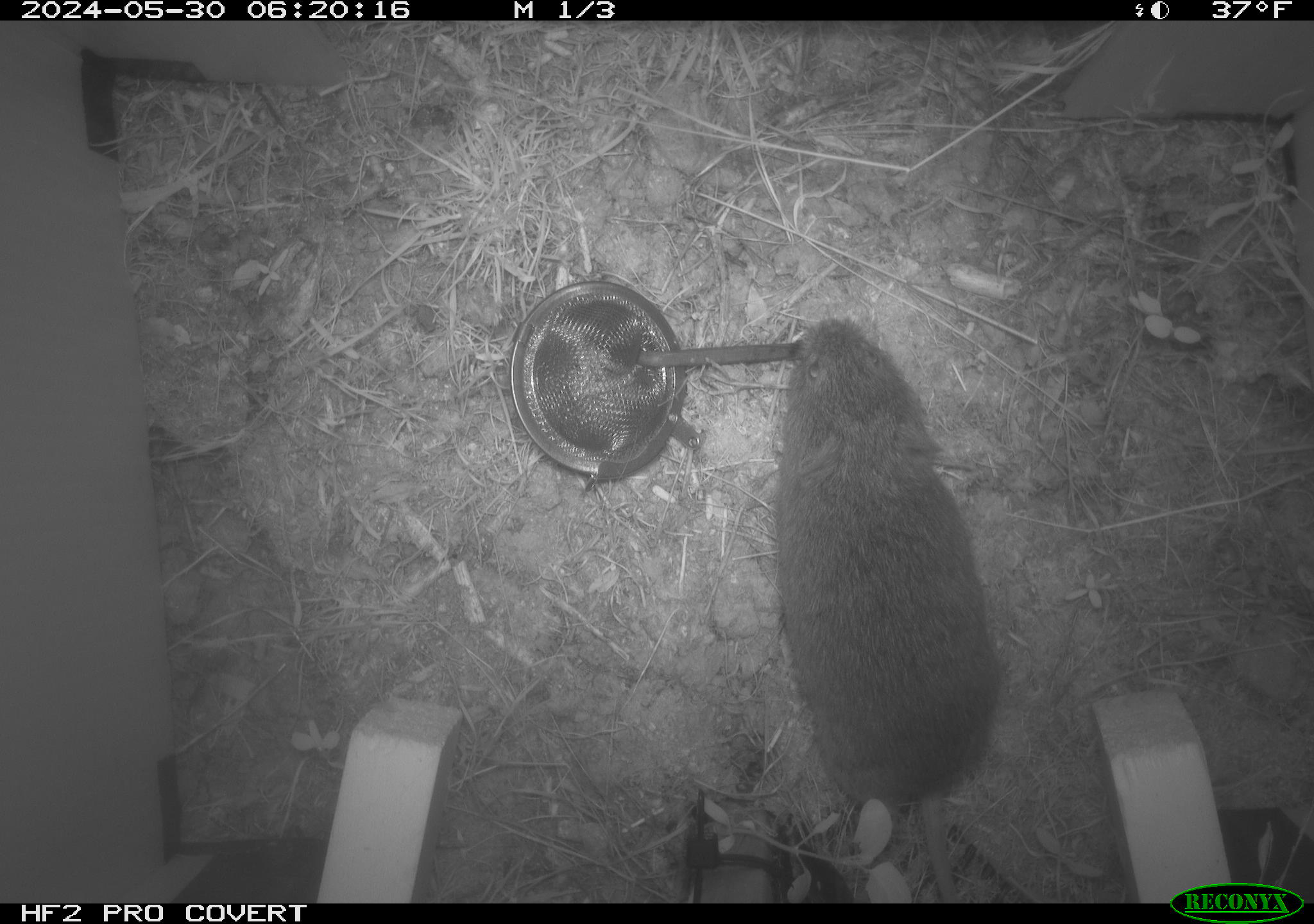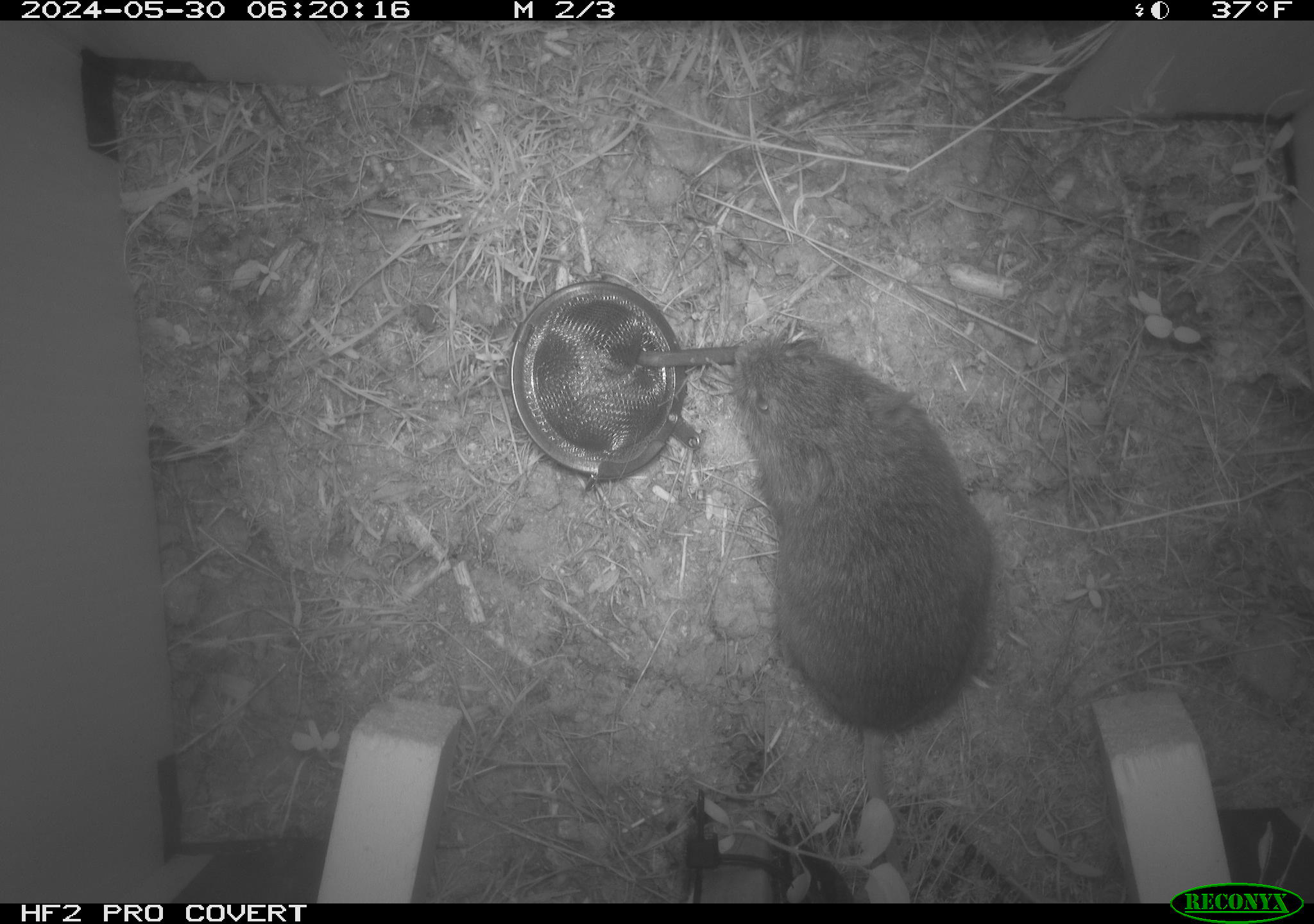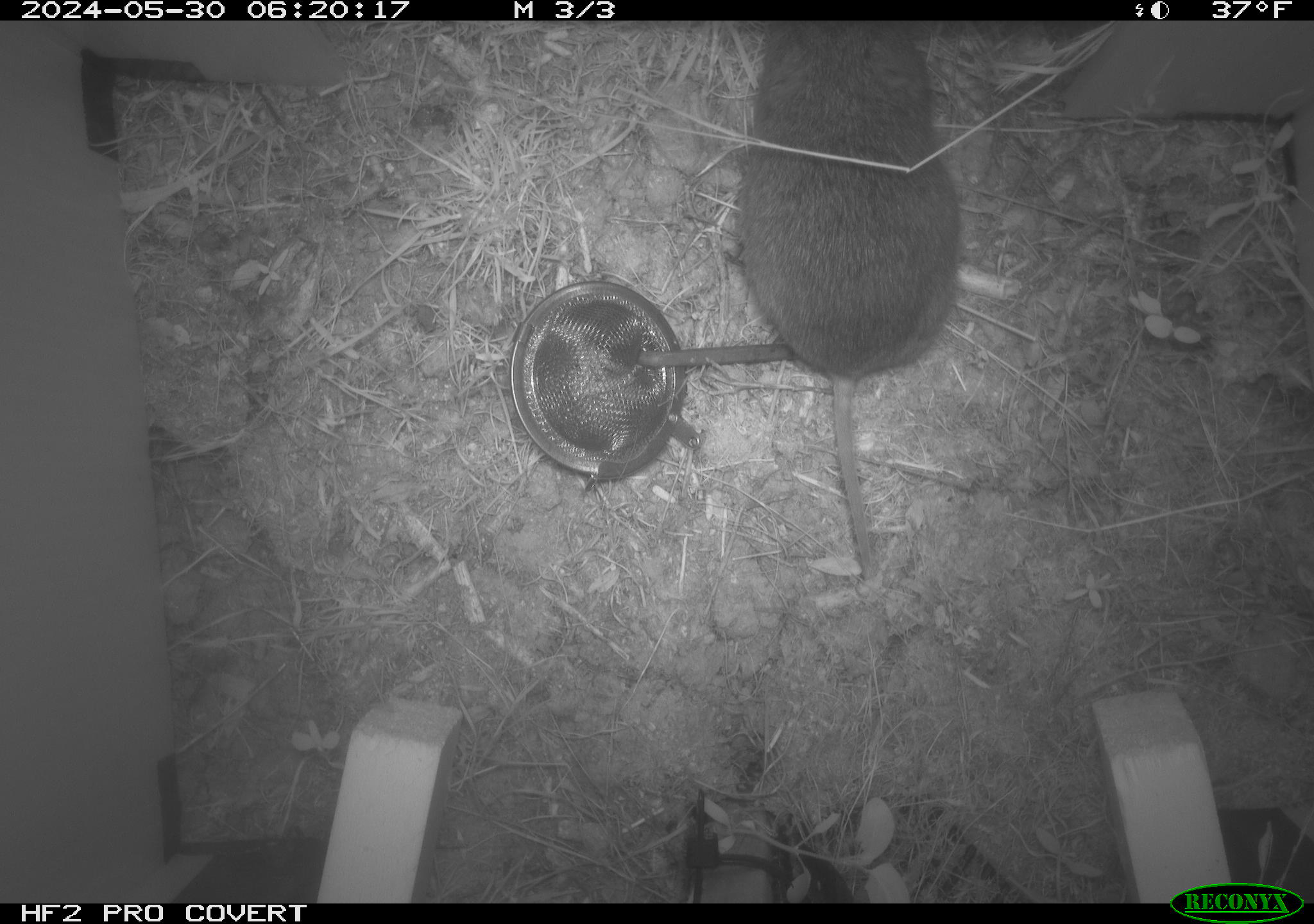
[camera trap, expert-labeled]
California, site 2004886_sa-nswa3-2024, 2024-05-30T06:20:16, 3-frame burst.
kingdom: Animalia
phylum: Chordata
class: Mammalia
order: Rodentia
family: Cricetidae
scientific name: Arvicolinae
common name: voles, lemmings, and muskrats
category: arvicolinae subfamily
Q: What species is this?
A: Arvicolinae subfamily (voles, lemmings, and muskrats) (Arvicolinae).